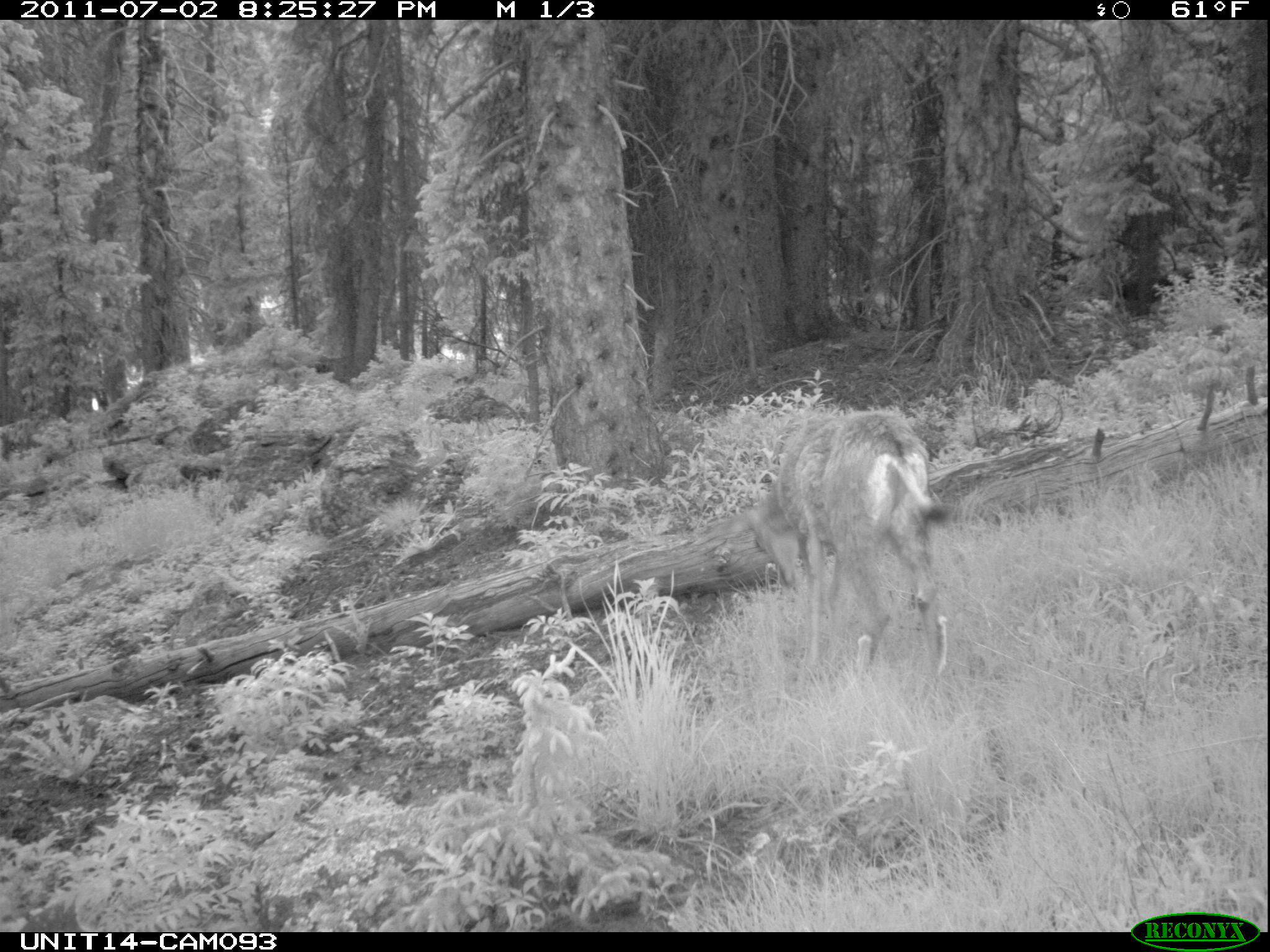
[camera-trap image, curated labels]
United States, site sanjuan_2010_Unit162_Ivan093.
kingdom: Animalia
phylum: Chordata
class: Mammalia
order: Artiodactyla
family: Cervidae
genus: Odocoileus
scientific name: Odocoileus hemionus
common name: mule deer